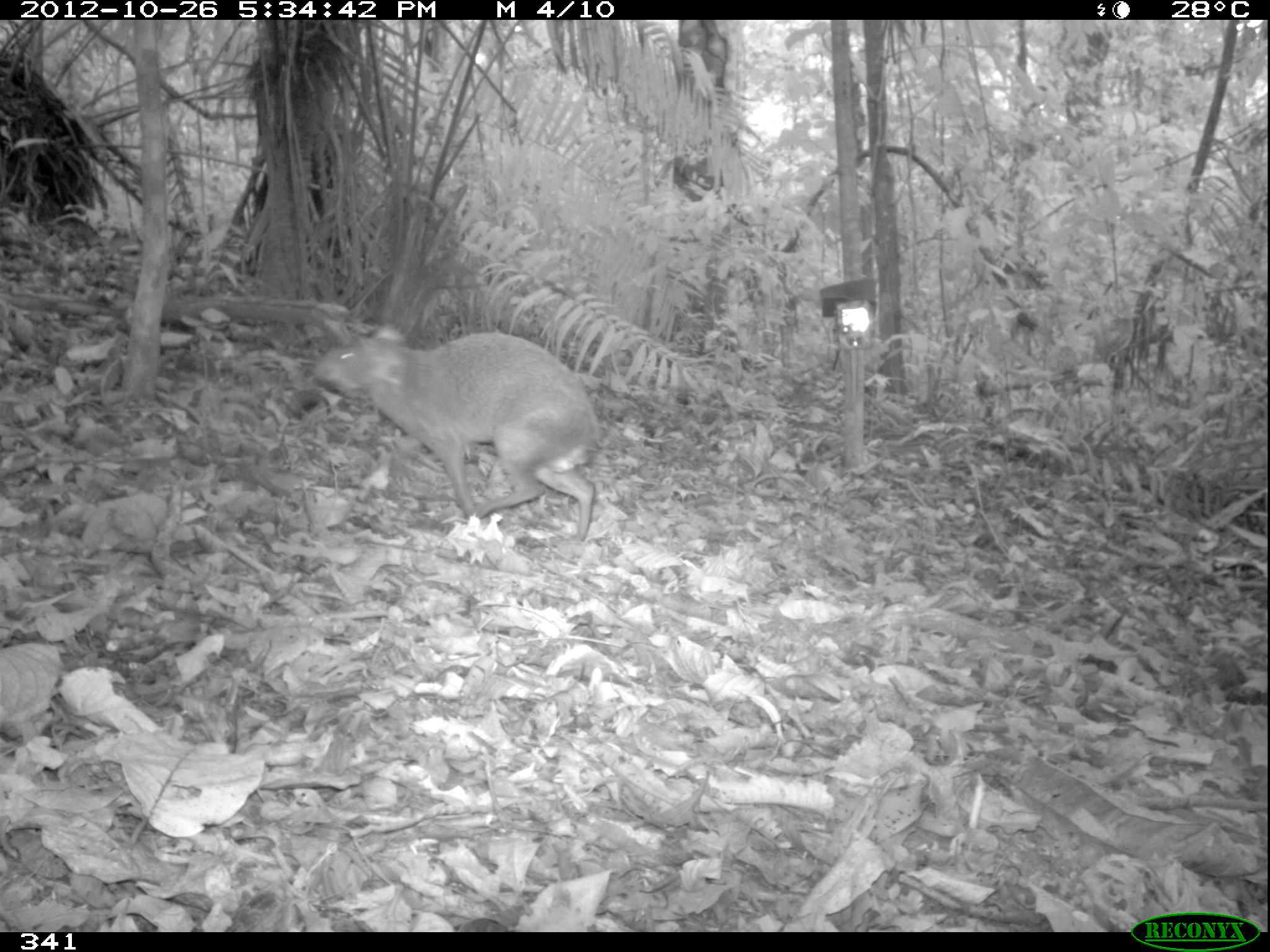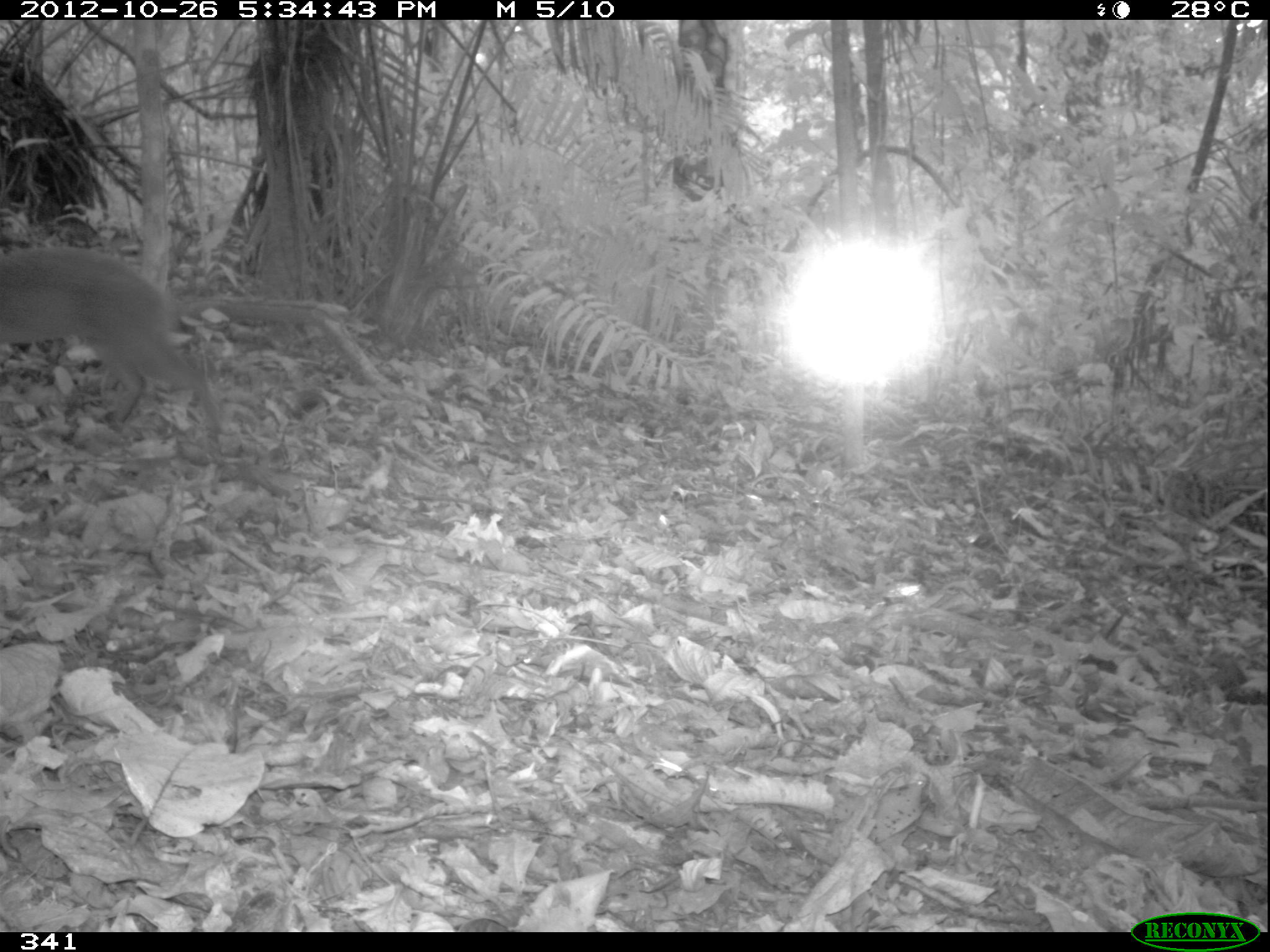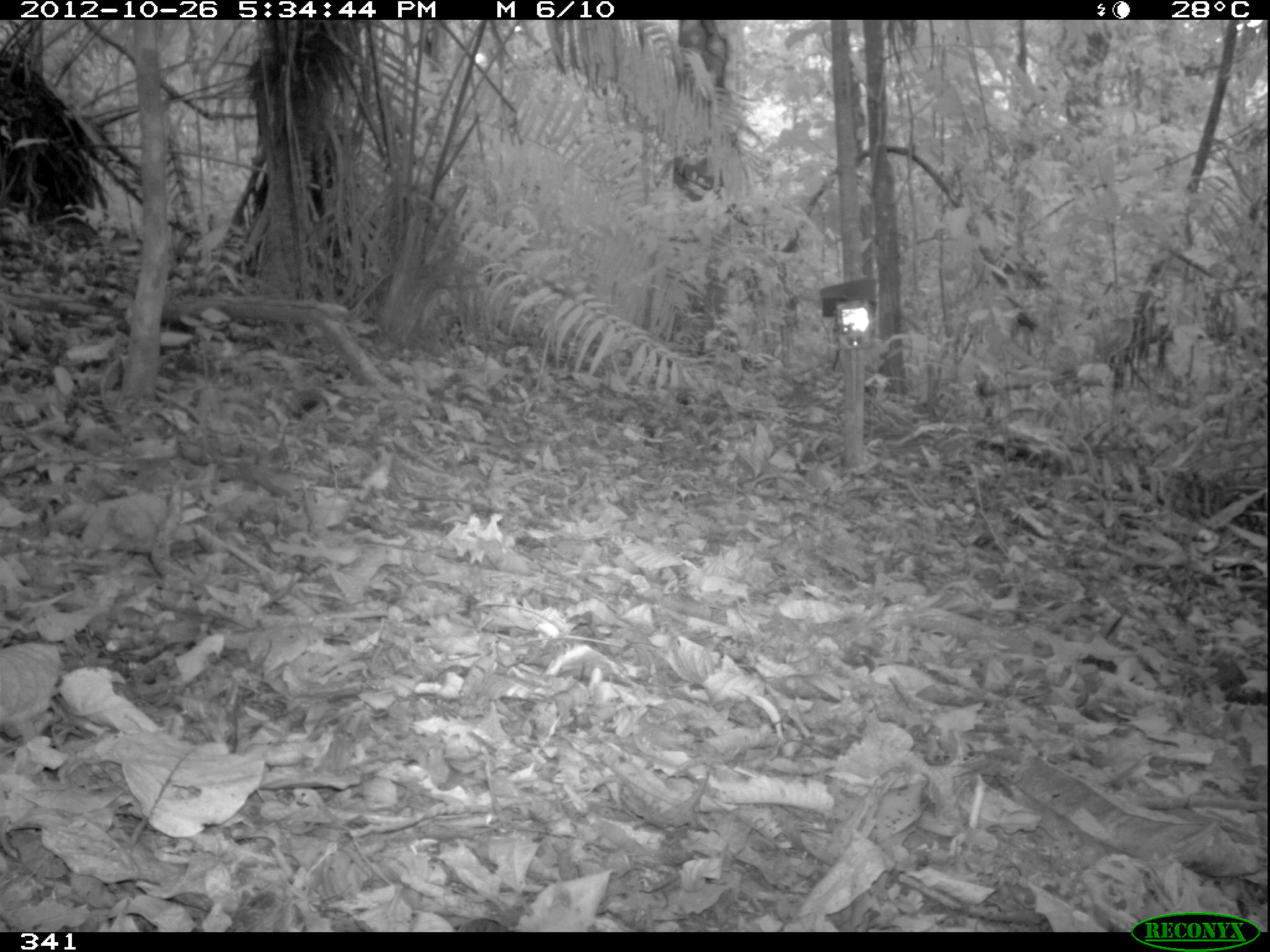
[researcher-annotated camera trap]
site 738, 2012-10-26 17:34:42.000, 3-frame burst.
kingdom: Animalia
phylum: Chordata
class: Mammalia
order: Rodentia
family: Dasyproctidae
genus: Dasyprocta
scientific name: Dasyprocta punctata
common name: central american agouti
Dasyprocta punctata (central american agouti).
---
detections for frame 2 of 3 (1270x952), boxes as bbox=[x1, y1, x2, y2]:
dasyprocta punctata: bbox=[0, 245, 223, 438]